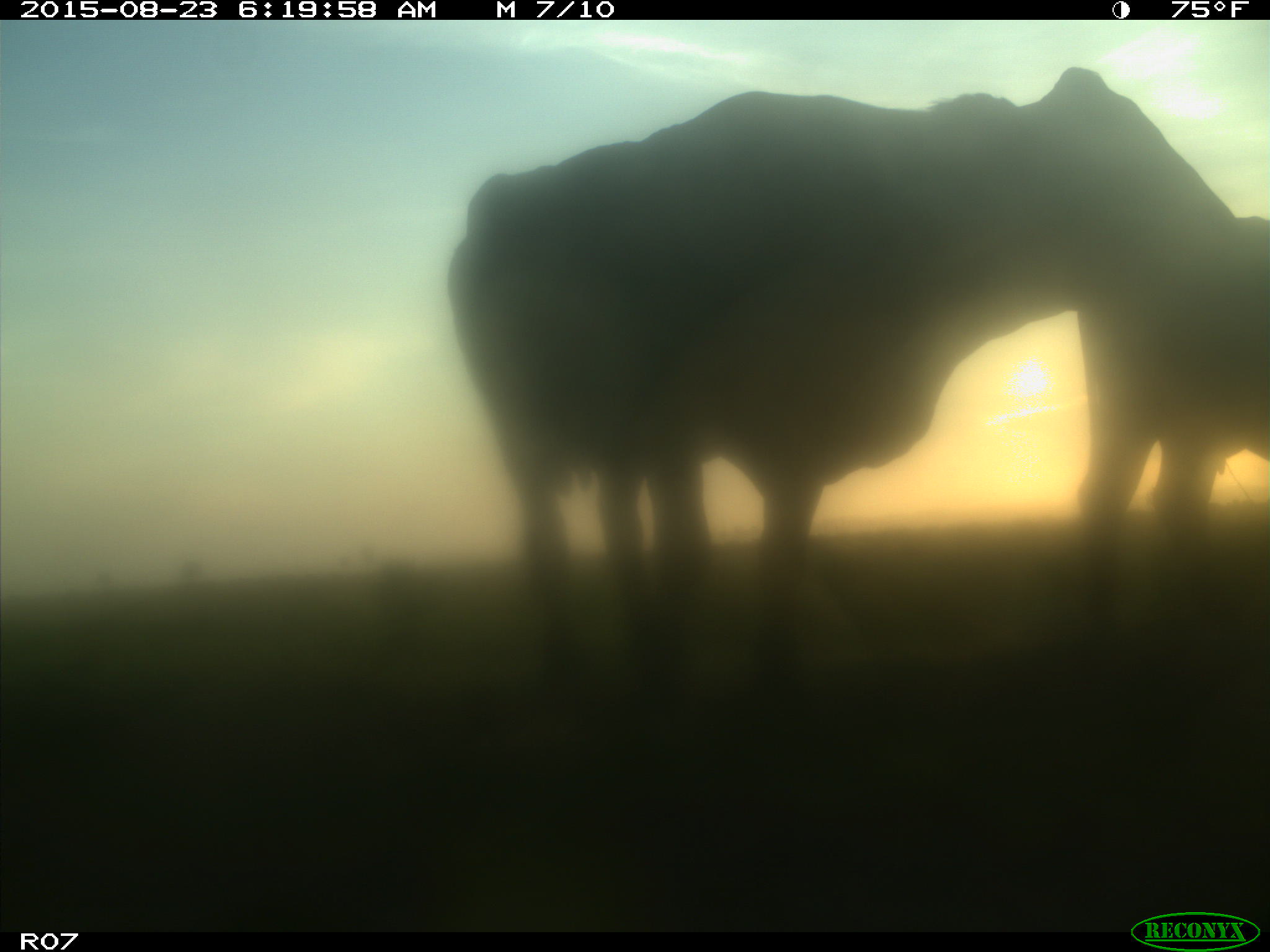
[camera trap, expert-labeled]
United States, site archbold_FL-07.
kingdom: Animalia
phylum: Chordata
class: Mammalia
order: Artiodactyla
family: Bovidae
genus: Bos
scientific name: Bos taurus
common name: domestic cow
Bos taurus (domestic cow).